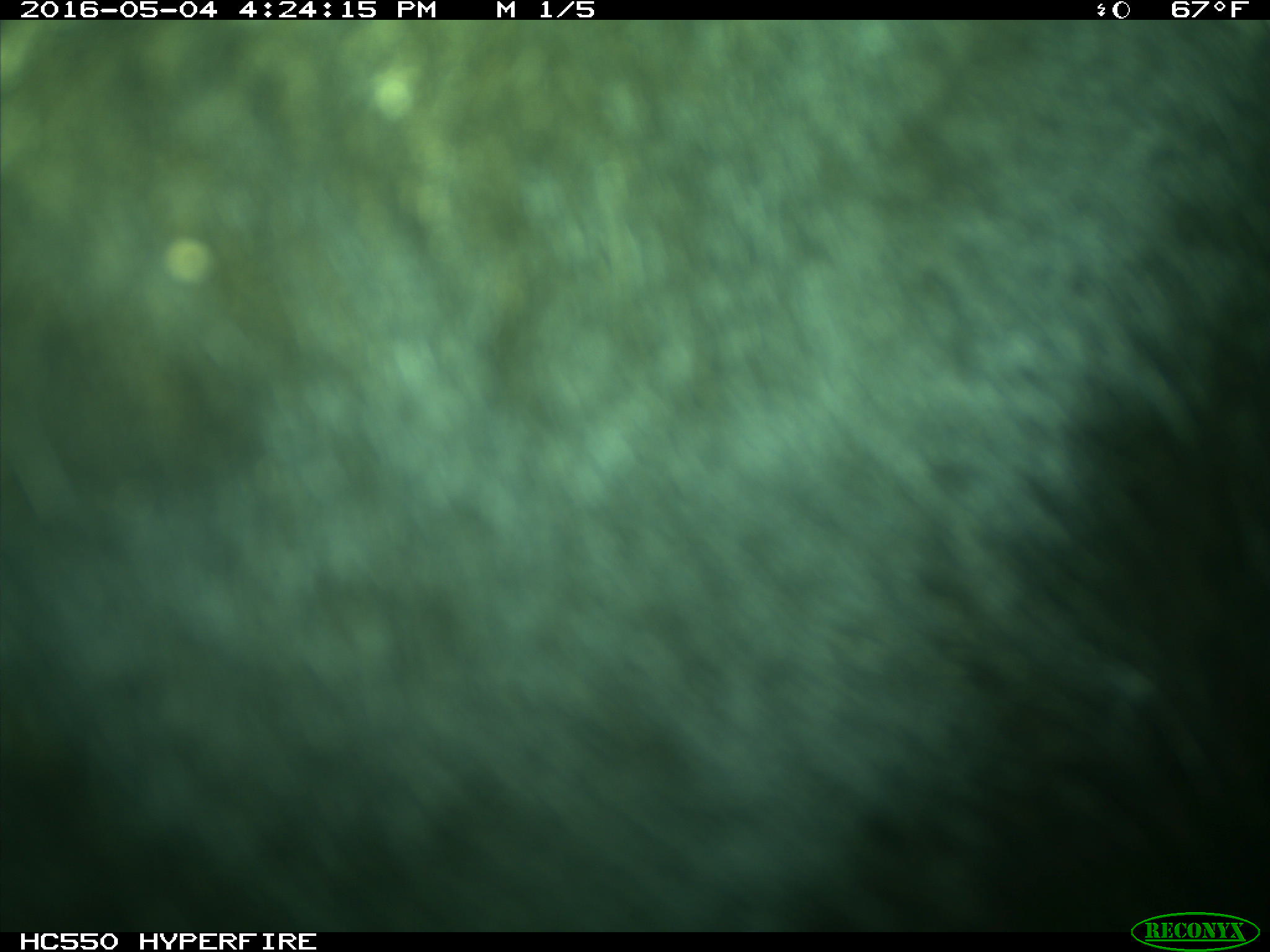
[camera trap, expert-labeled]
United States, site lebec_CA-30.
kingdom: Animalia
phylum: Chordata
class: Mammalia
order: Artiodactyla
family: Bovidae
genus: Bos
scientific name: Bos taurus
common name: domestic cow